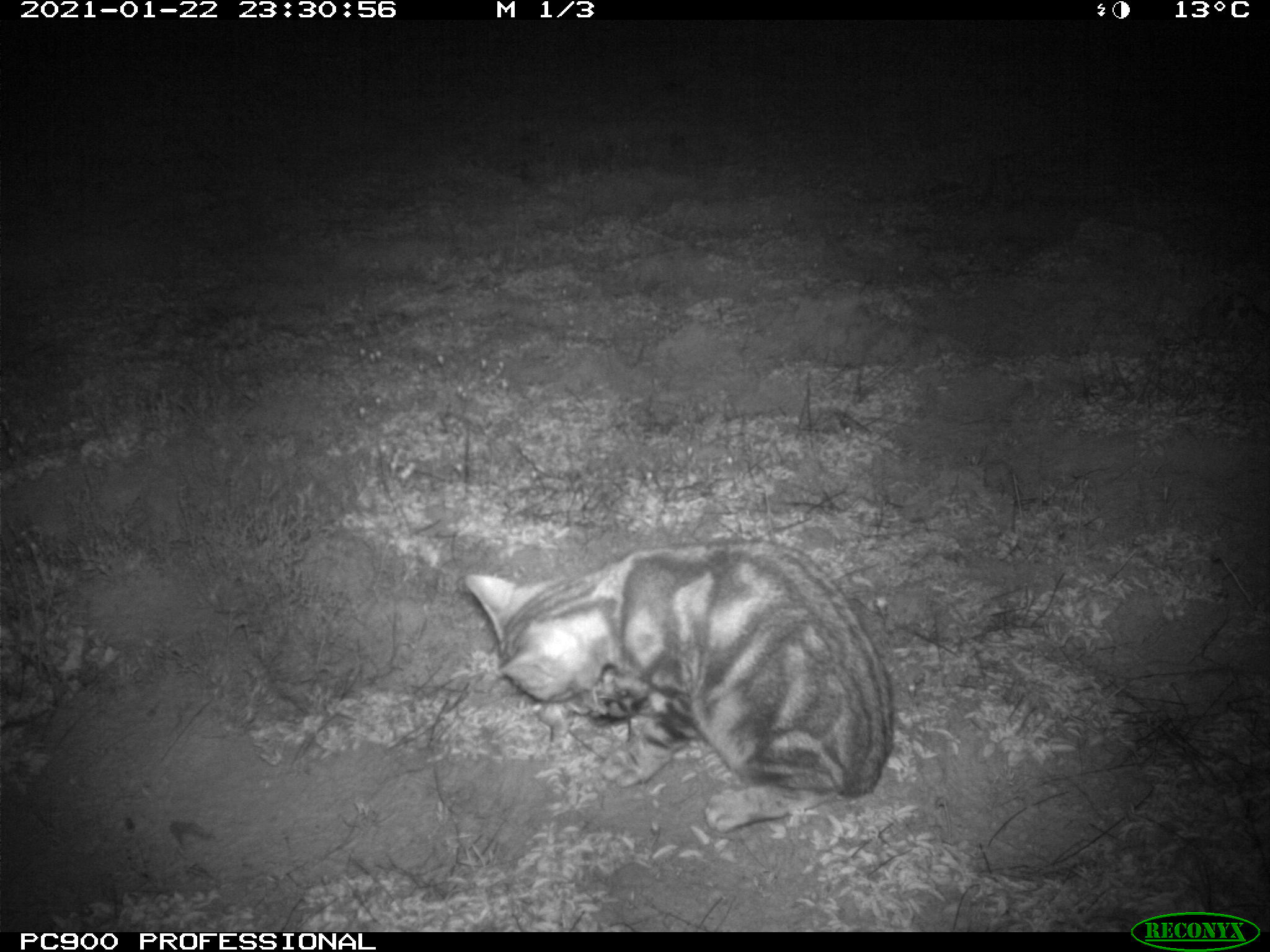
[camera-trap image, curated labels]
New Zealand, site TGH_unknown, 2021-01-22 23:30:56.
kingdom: Animalia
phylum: Chordata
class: Mammalia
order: Carnivora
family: Felidae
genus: Felis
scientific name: Felis catus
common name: domestic cat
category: cat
Cat (domestic cat) (Felis catus).